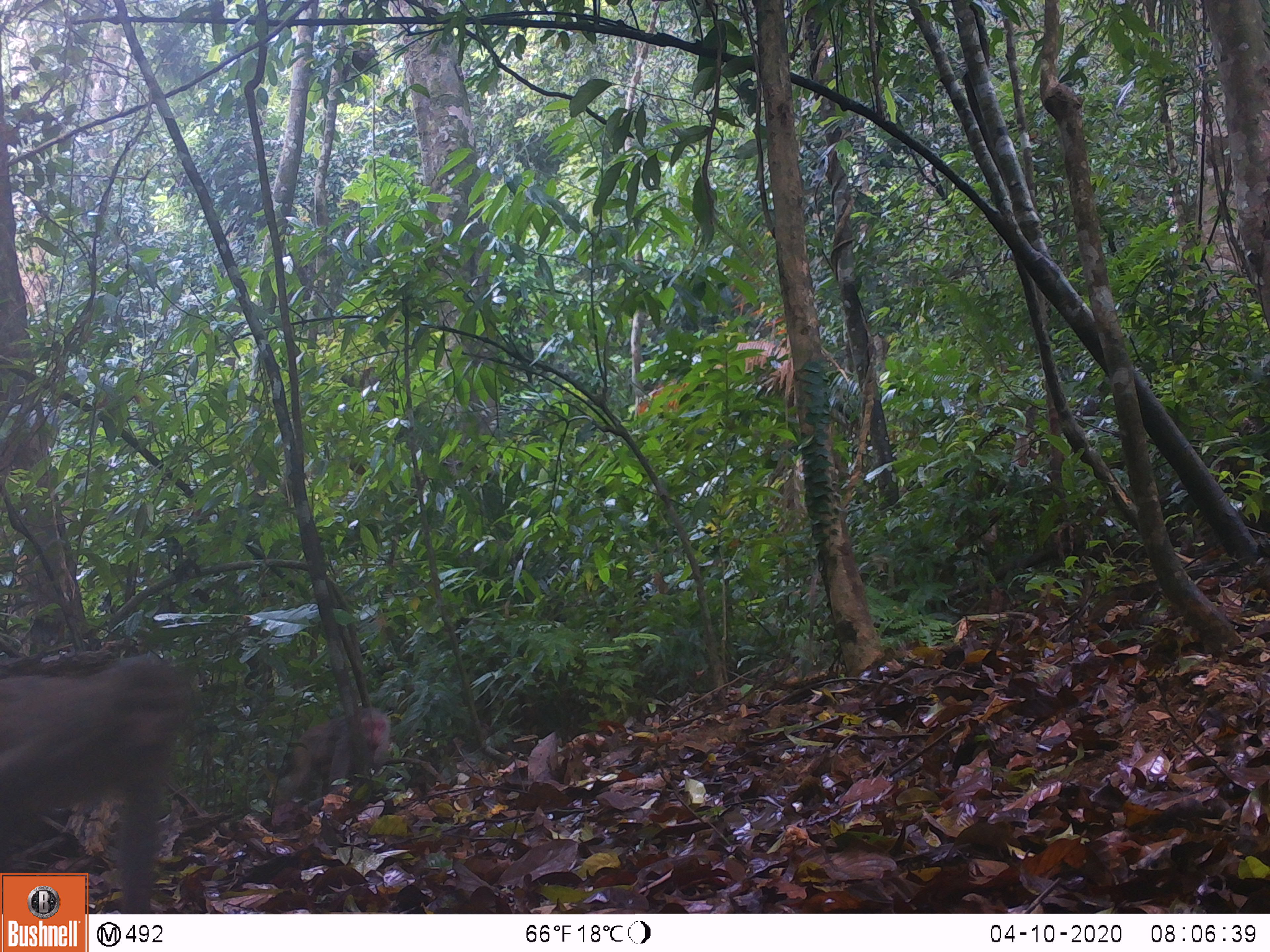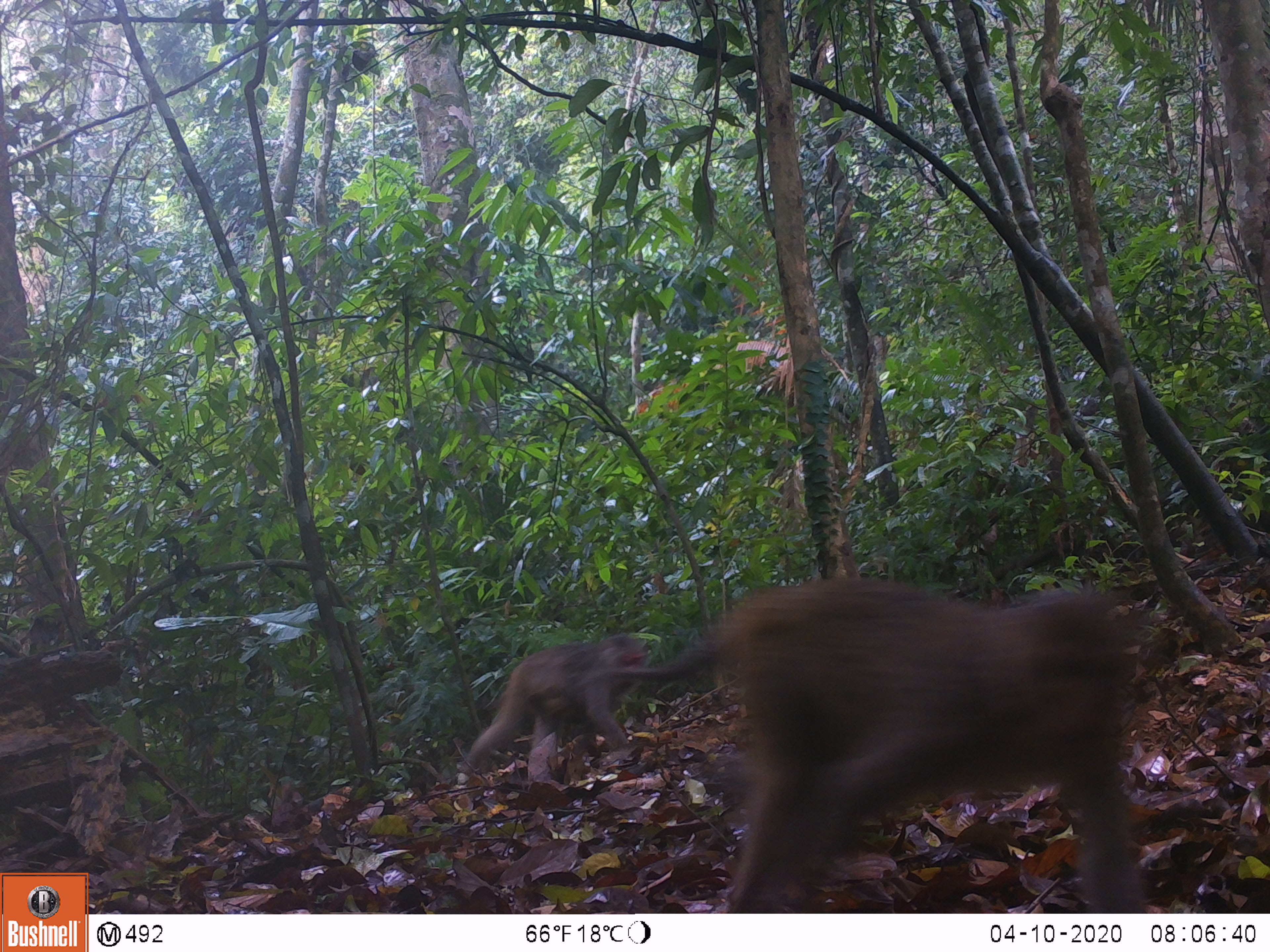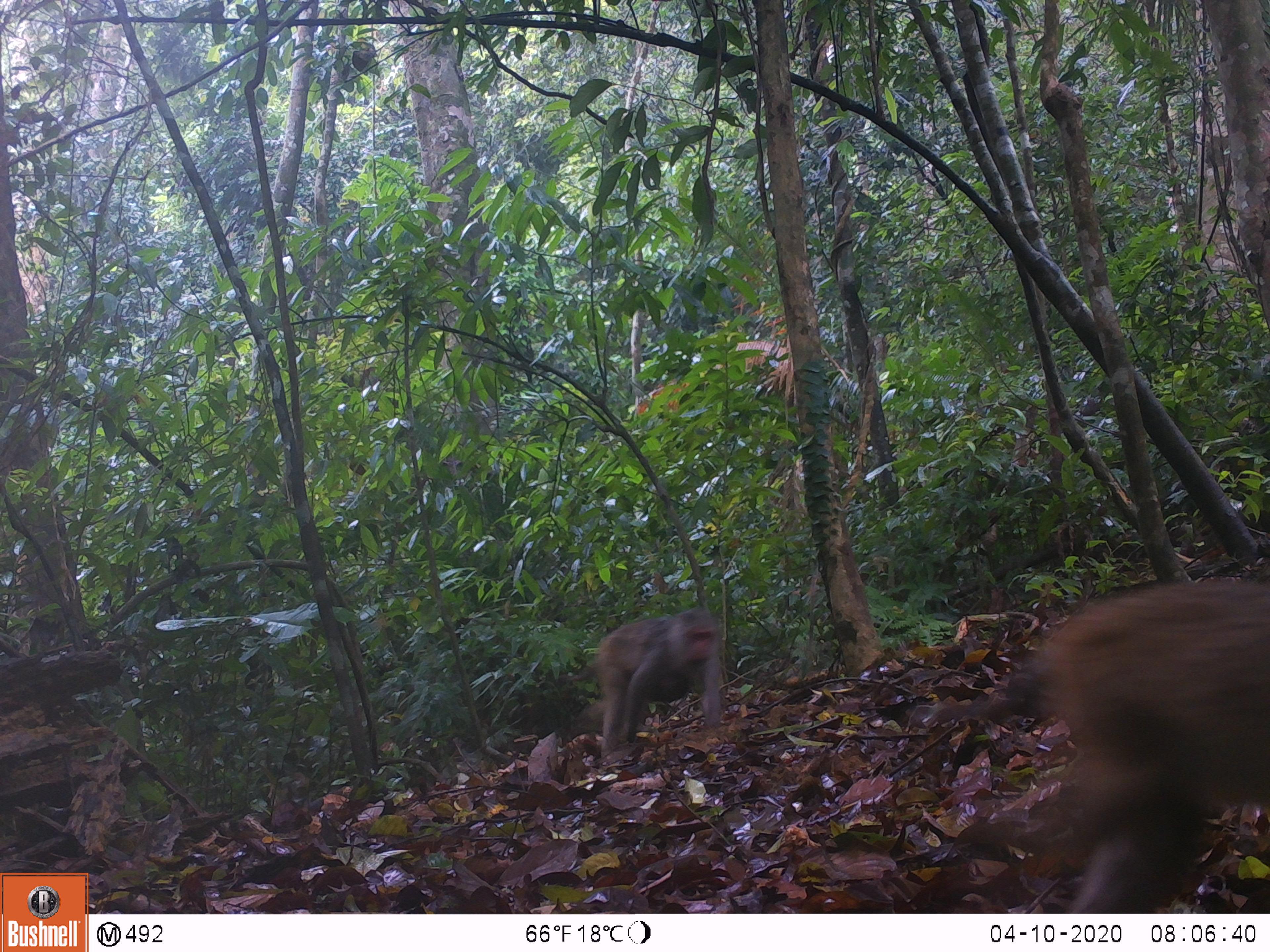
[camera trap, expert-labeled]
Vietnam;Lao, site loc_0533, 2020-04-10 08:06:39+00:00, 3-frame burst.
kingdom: Animalia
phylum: Chordata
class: Mammalia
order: Primates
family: Cercopithecidae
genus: Macaca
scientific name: Macaca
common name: macaques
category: assam or rhesus macaque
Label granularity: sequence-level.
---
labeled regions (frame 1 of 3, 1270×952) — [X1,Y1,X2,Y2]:
assam or rhesus macaque: [0,654,184,912]; [634,339,792,412]; [285,705,392,791]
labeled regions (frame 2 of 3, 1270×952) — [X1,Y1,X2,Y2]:
assam or rhesus macaque: [588,572,1142,912]; [458,632,710,783]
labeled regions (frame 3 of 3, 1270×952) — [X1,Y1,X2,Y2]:
assam or rhesus macaque: [927,576,1270,907]; [559,606,723,758]